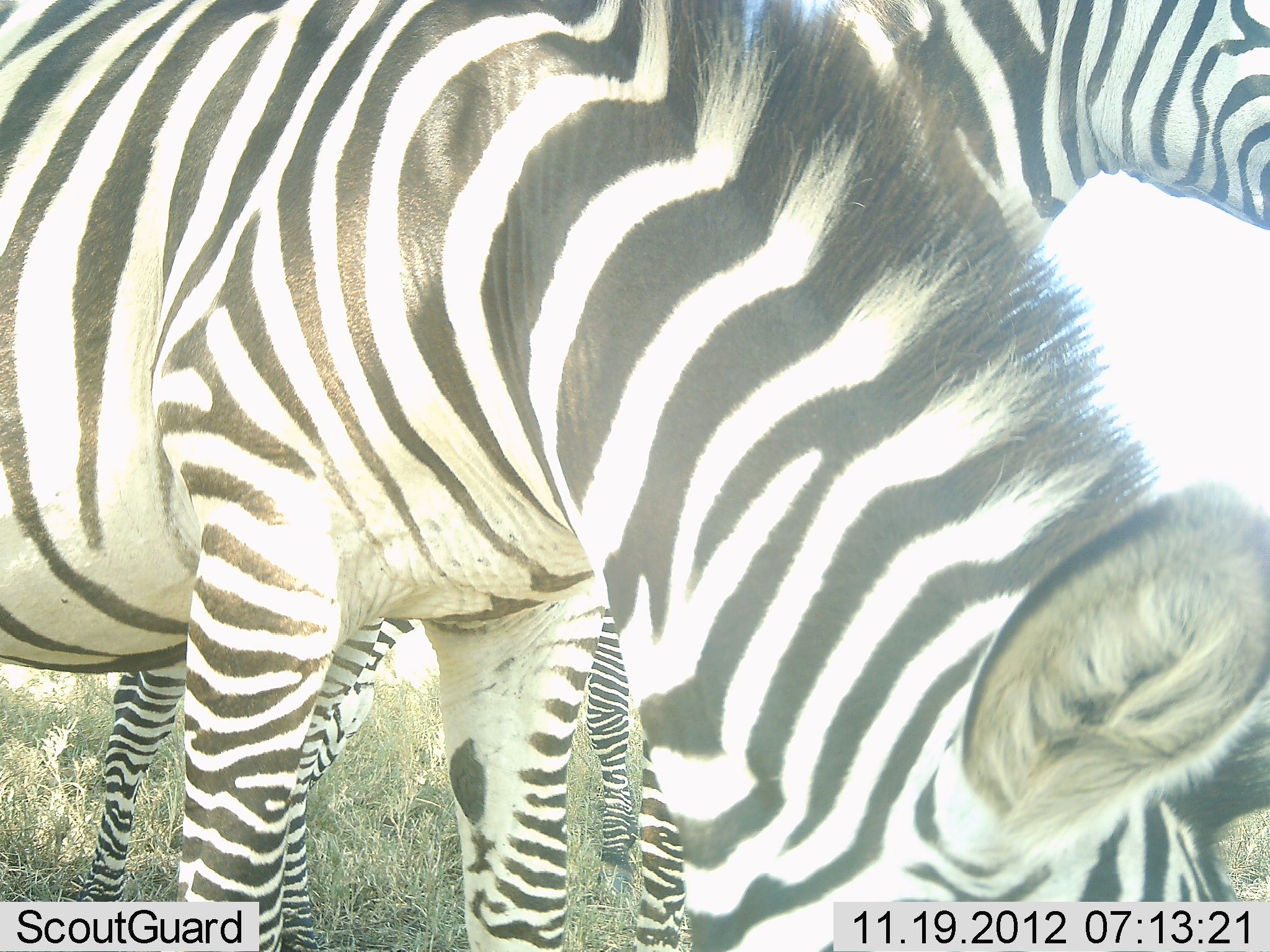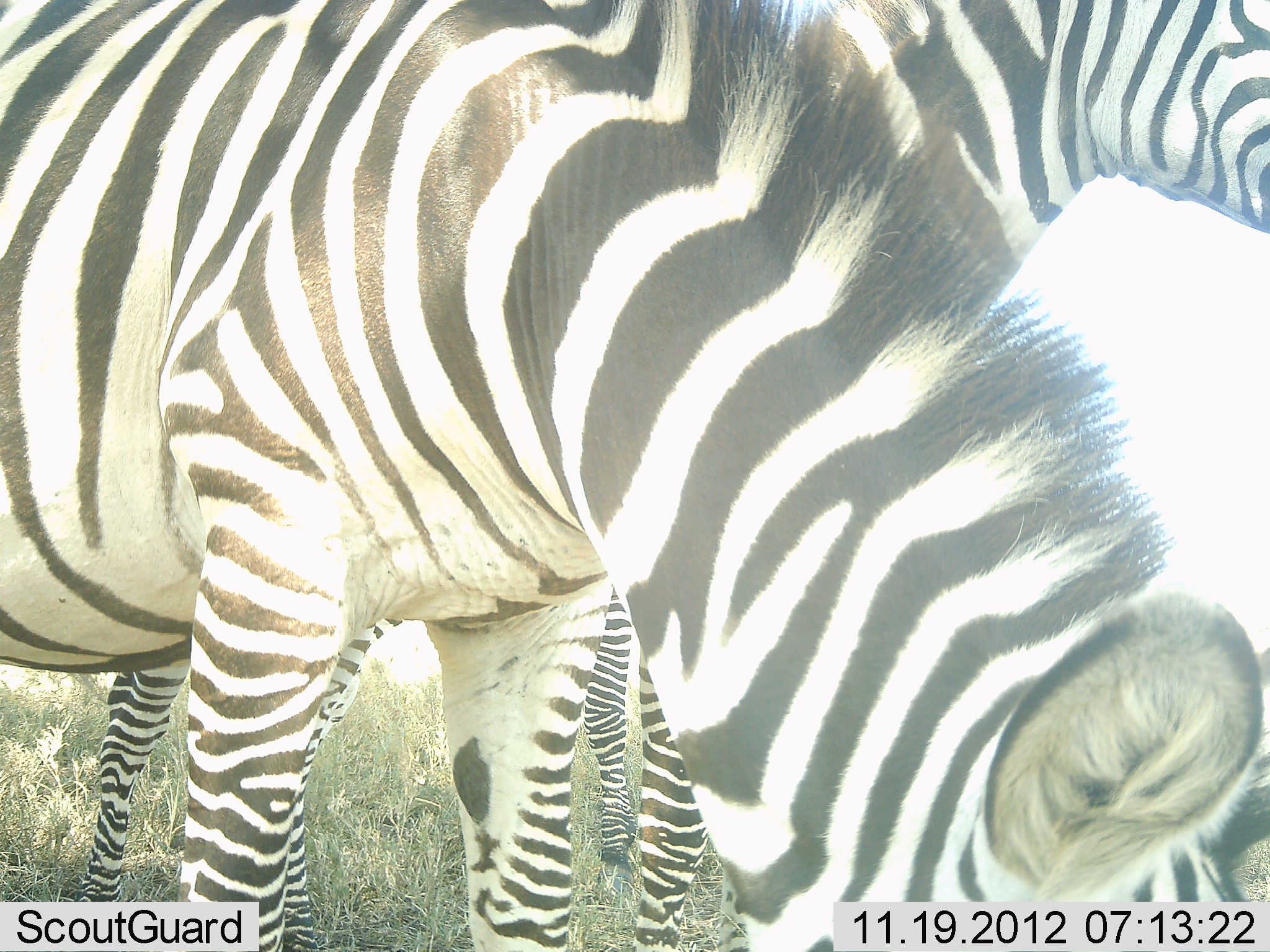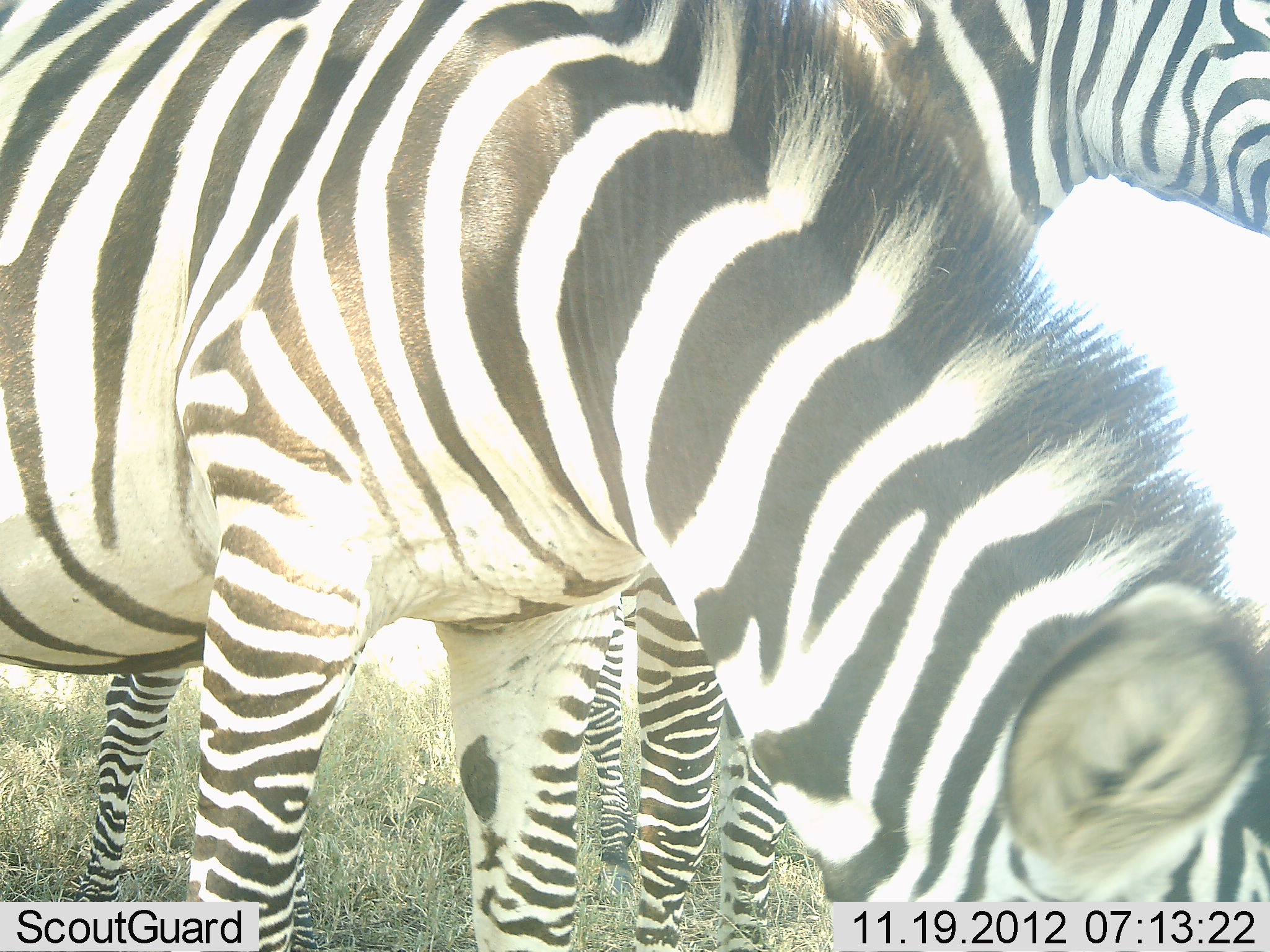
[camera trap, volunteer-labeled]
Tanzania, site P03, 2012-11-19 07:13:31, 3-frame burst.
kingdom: Animalia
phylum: Chordata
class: Mammalia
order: Perissodactyla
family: Equidae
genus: Equus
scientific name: Equus quagga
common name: plains zebra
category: zebra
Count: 2.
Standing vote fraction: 80%.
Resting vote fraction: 0%.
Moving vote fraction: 10%.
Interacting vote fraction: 0%.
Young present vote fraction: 10%.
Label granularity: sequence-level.